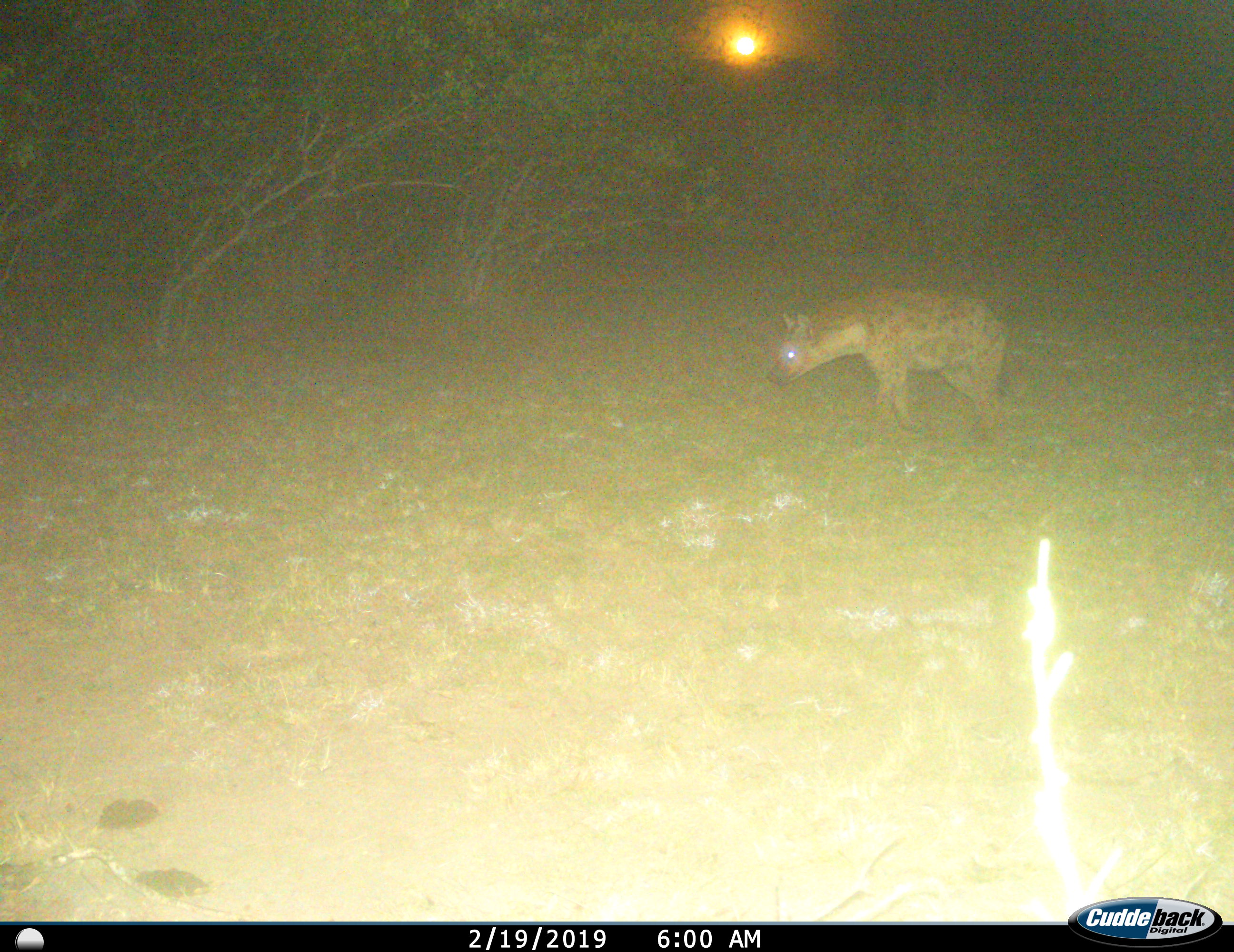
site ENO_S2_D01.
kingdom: Animalia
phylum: Chordata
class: Mammalia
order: Carnivora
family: Hyaenidae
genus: Crocuta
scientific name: Crocuta crocuta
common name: spotted hyena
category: hyenaspotted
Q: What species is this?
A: Hyenaspotted (spotted hyena) (Crocuta crocuta).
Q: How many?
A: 1.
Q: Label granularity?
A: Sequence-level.